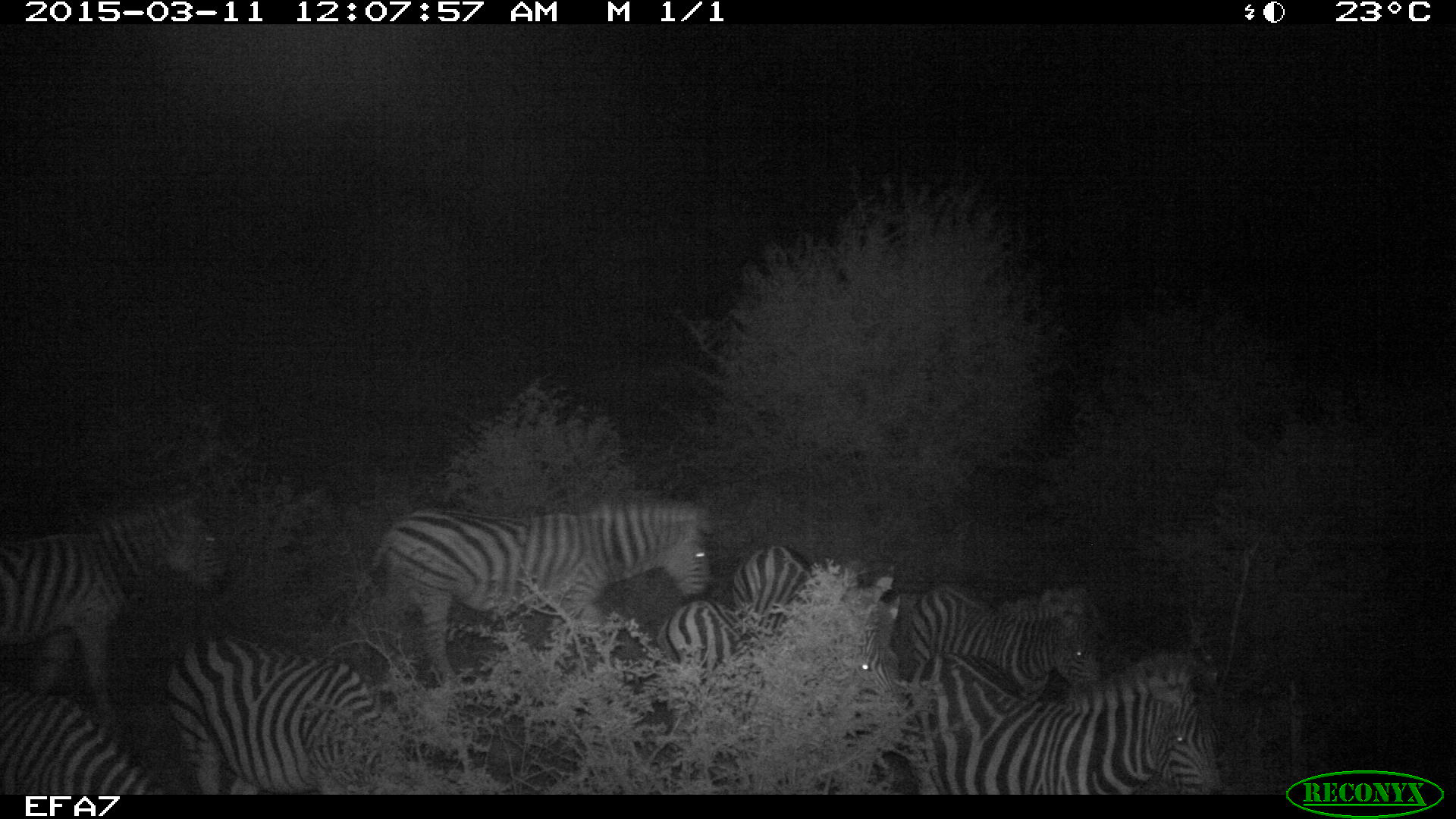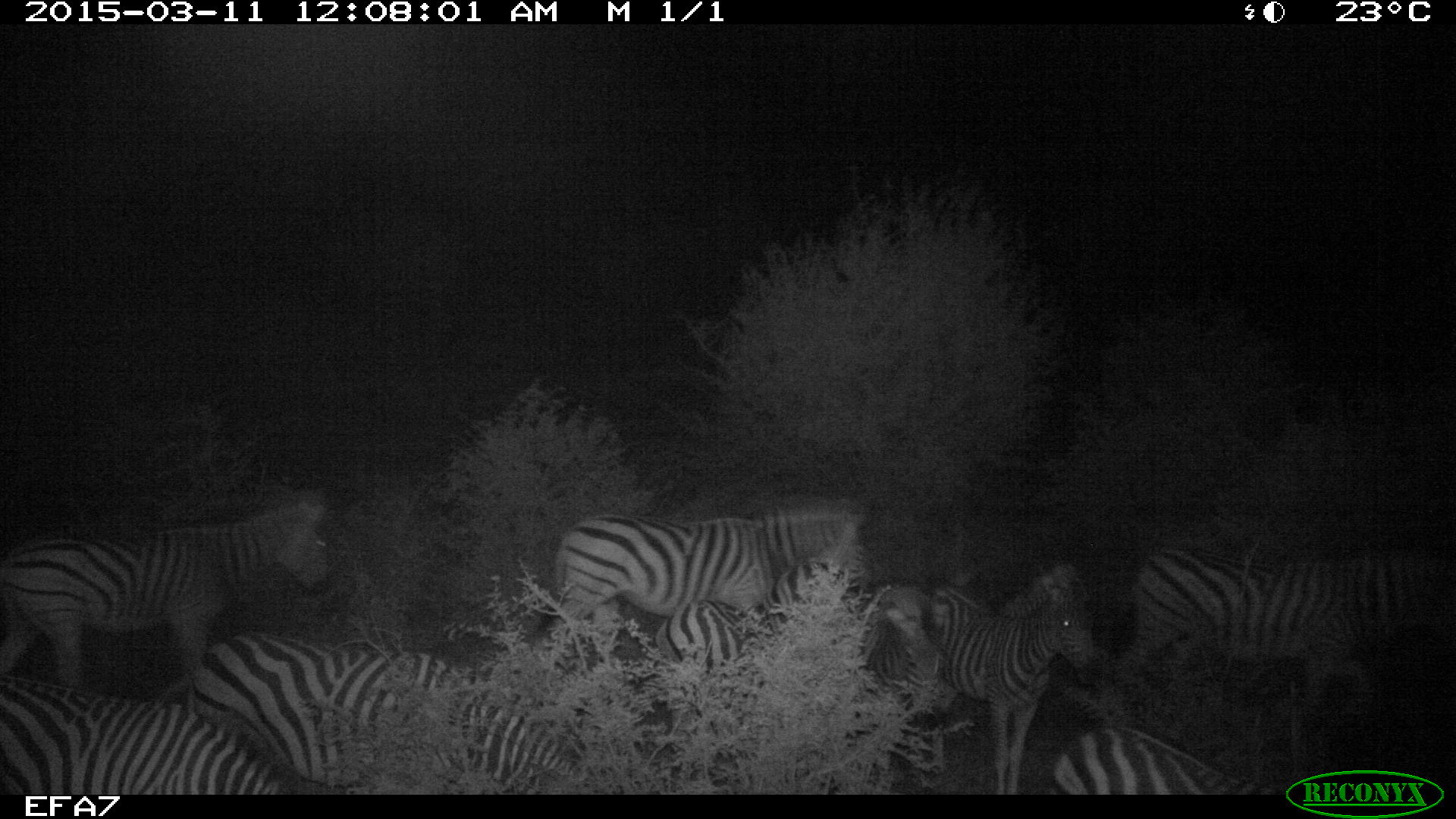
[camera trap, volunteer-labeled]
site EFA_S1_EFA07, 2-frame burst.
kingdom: Animalia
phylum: Chordata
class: Mammalia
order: Perissodactyla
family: Equidae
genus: Equus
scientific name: Equus quagga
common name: plains zebra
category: zebraplains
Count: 9.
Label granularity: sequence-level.